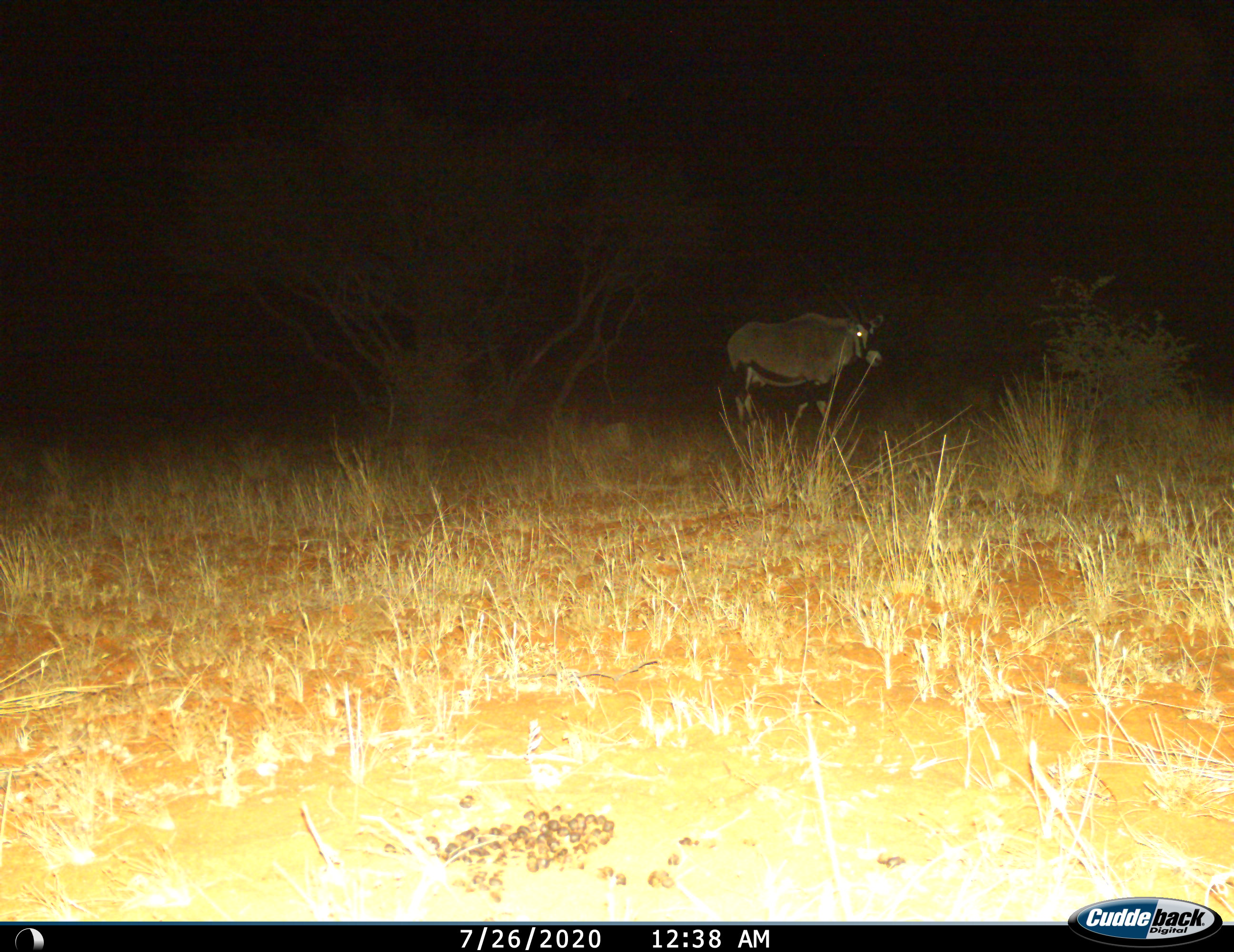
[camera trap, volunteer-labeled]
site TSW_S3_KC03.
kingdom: Animalia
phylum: Chordata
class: Mammalia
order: Artiodactyla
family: Bovidae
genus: Oryx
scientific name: Oryx gazella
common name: gemsbok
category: oryx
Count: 1.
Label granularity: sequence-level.